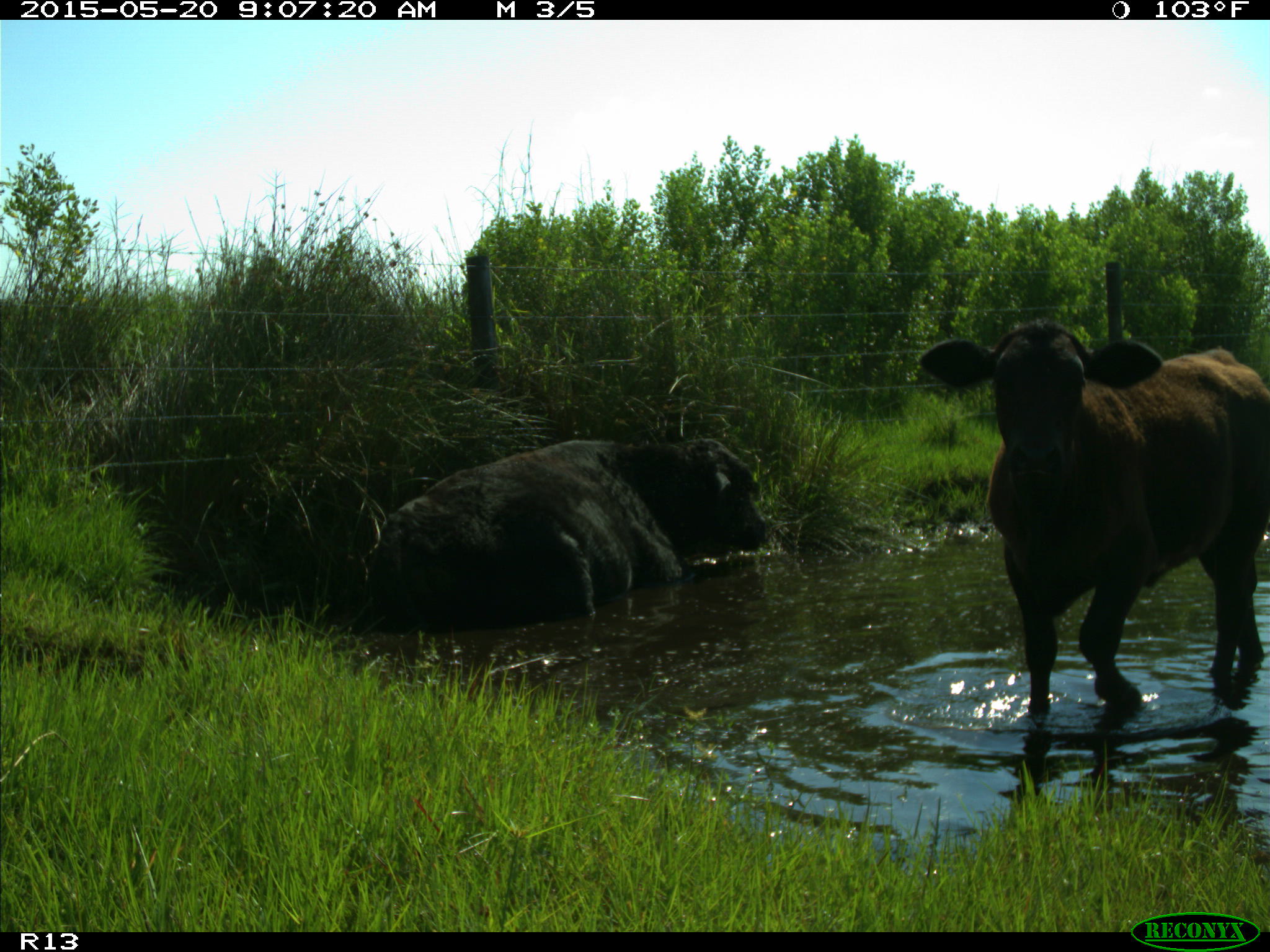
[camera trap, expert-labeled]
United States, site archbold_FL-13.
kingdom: Animalia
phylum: Chordata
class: Mammalia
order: Artiodactyla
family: Bovidae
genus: Bos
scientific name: Bos taurus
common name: domestic cow